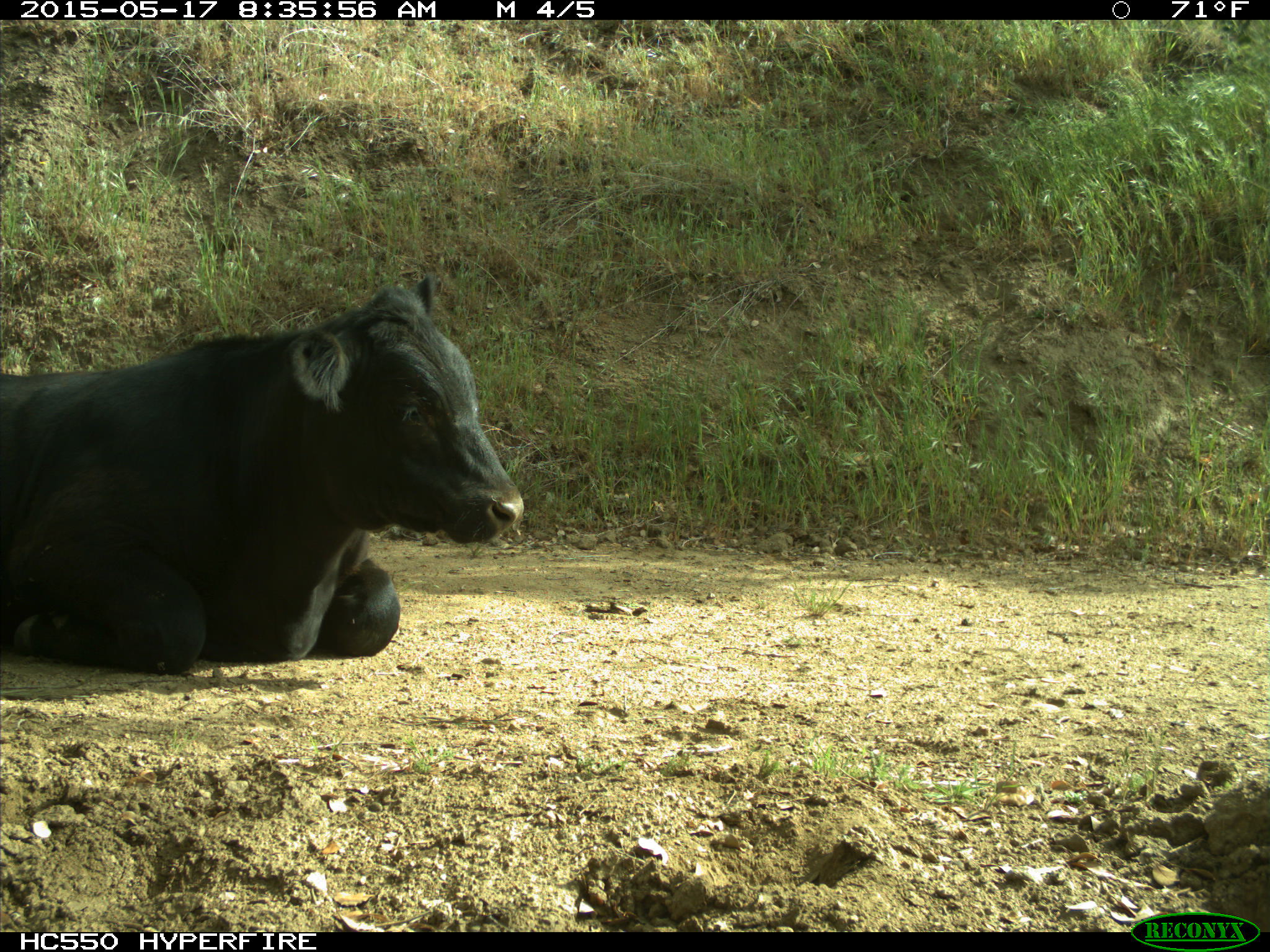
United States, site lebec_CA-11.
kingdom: Animalia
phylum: Chordata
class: Mammalia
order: Artiodactyla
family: Bovidae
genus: Bos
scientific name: Bos taurus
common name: domestic cow